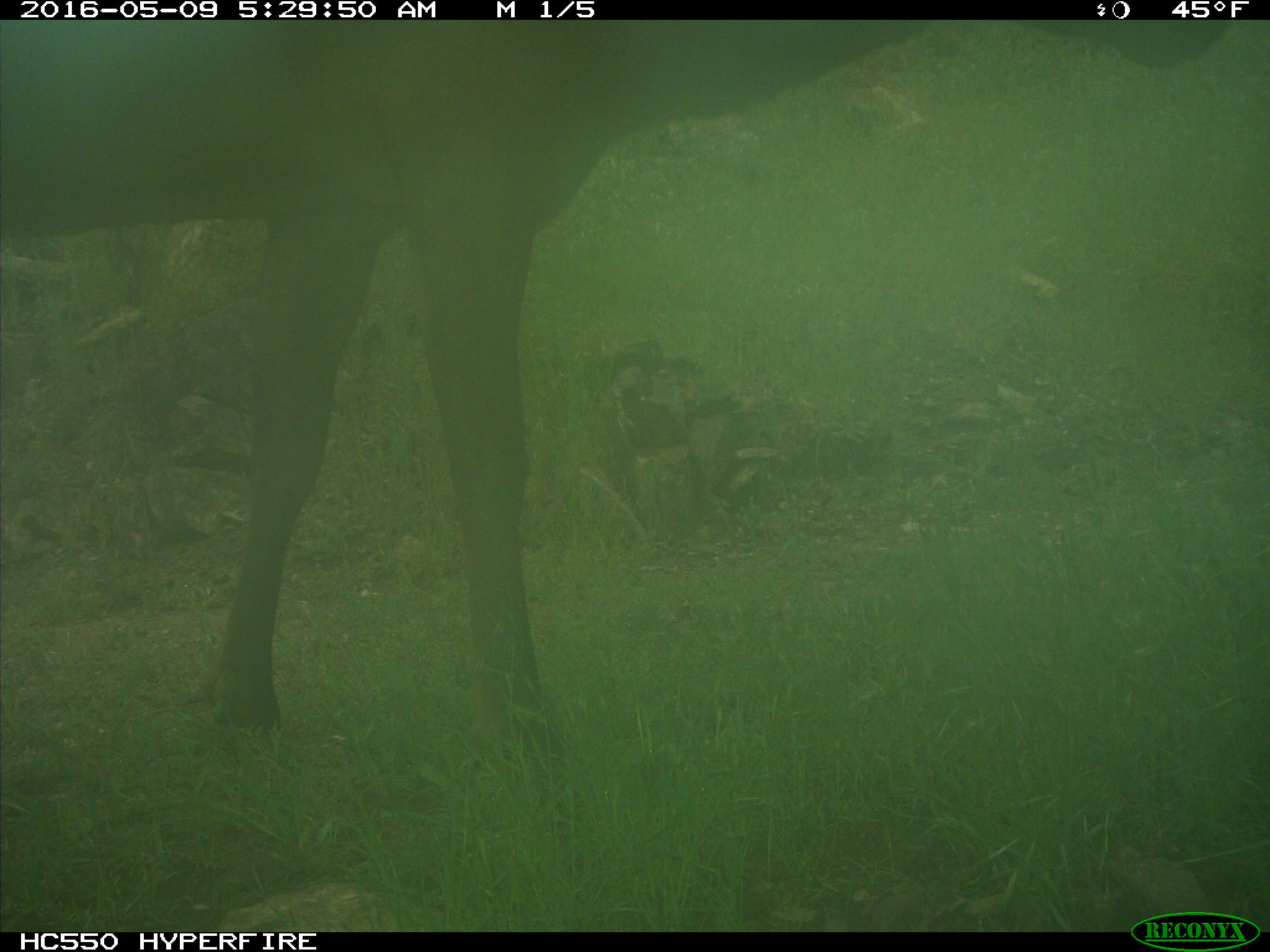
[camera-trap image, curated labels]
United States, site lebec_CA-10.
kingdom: Animalia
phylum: Chordata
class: Mammalia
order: Artiodactyla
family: Cervidae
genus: Cervus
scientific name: Cervus canadensis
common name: elk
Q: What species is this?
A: Cervus canadensis (elk).